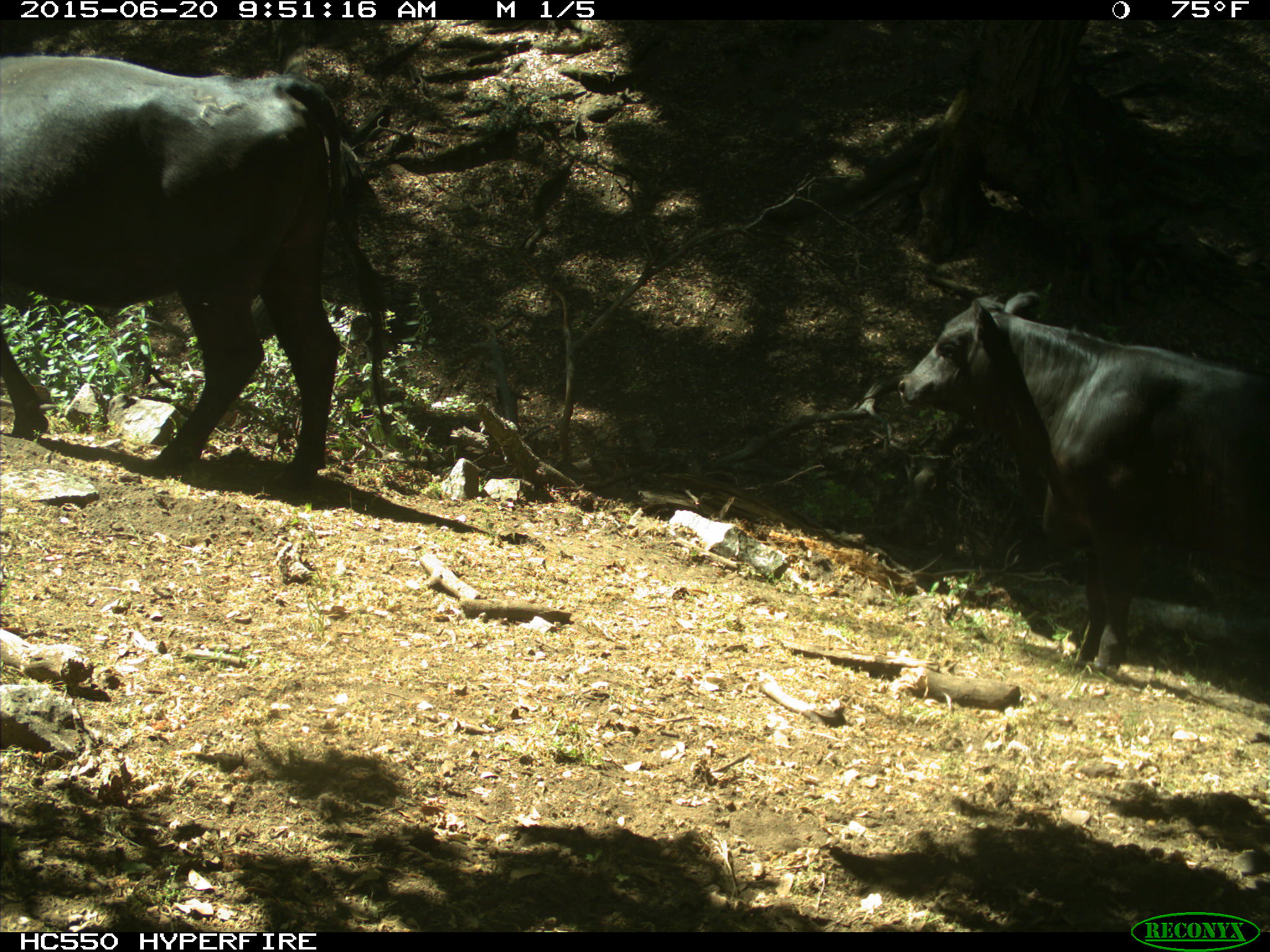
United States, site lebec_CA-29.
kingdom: Animalia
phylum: Chordata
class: Mammalia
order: Artiodactyla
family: Bovidae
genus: Bos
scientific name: Bos taurus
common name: domestic cow